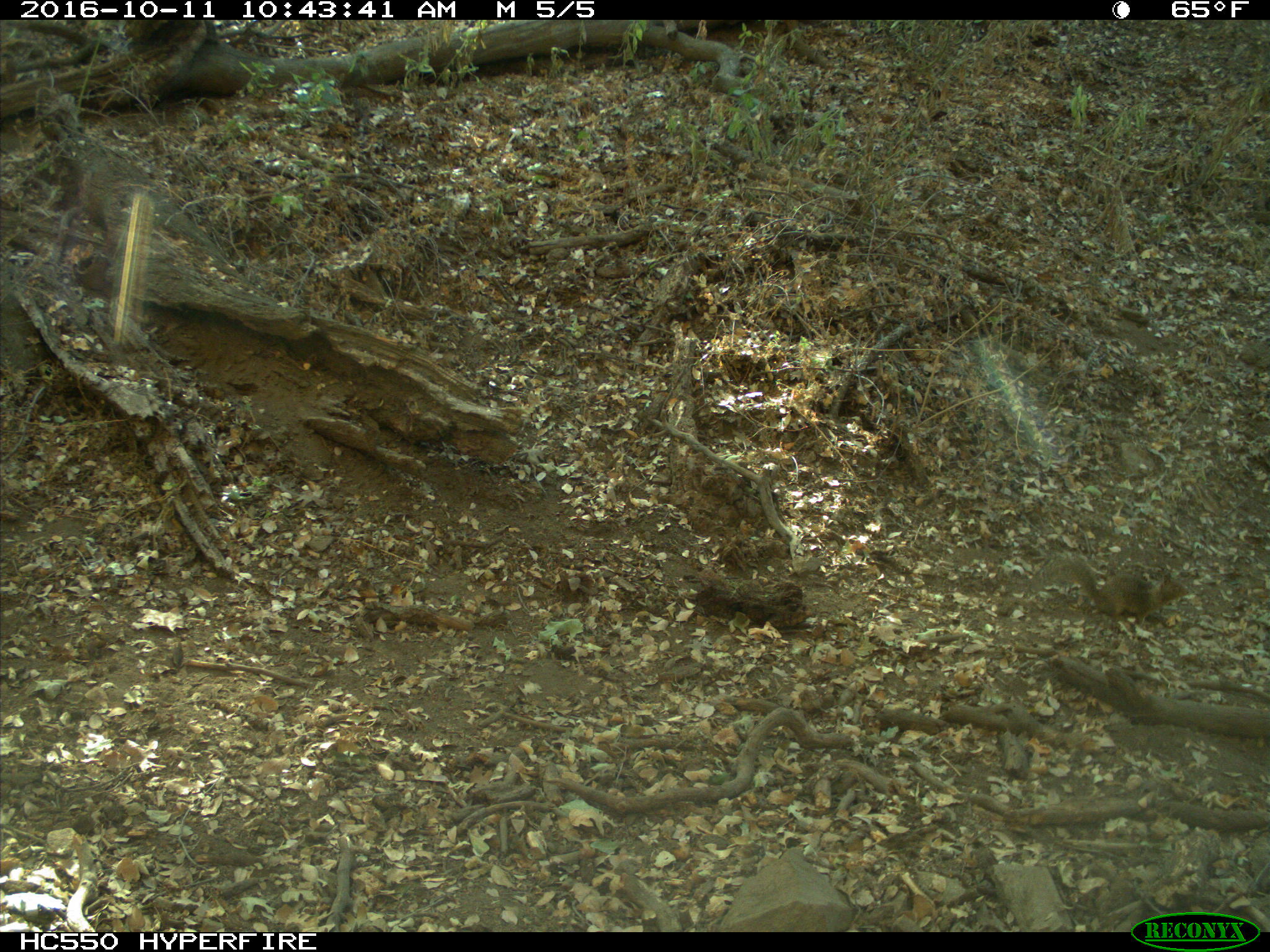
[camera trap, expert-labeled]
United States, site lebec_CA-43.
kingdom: Animalia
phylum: Chordata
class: Mammalia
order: Rodentia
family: Sciuridae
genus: Otospermophilus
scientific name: Otospermophilus beecheyi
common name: california ground squirrel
Otospermophilus beecheyi (california ground squirrel).